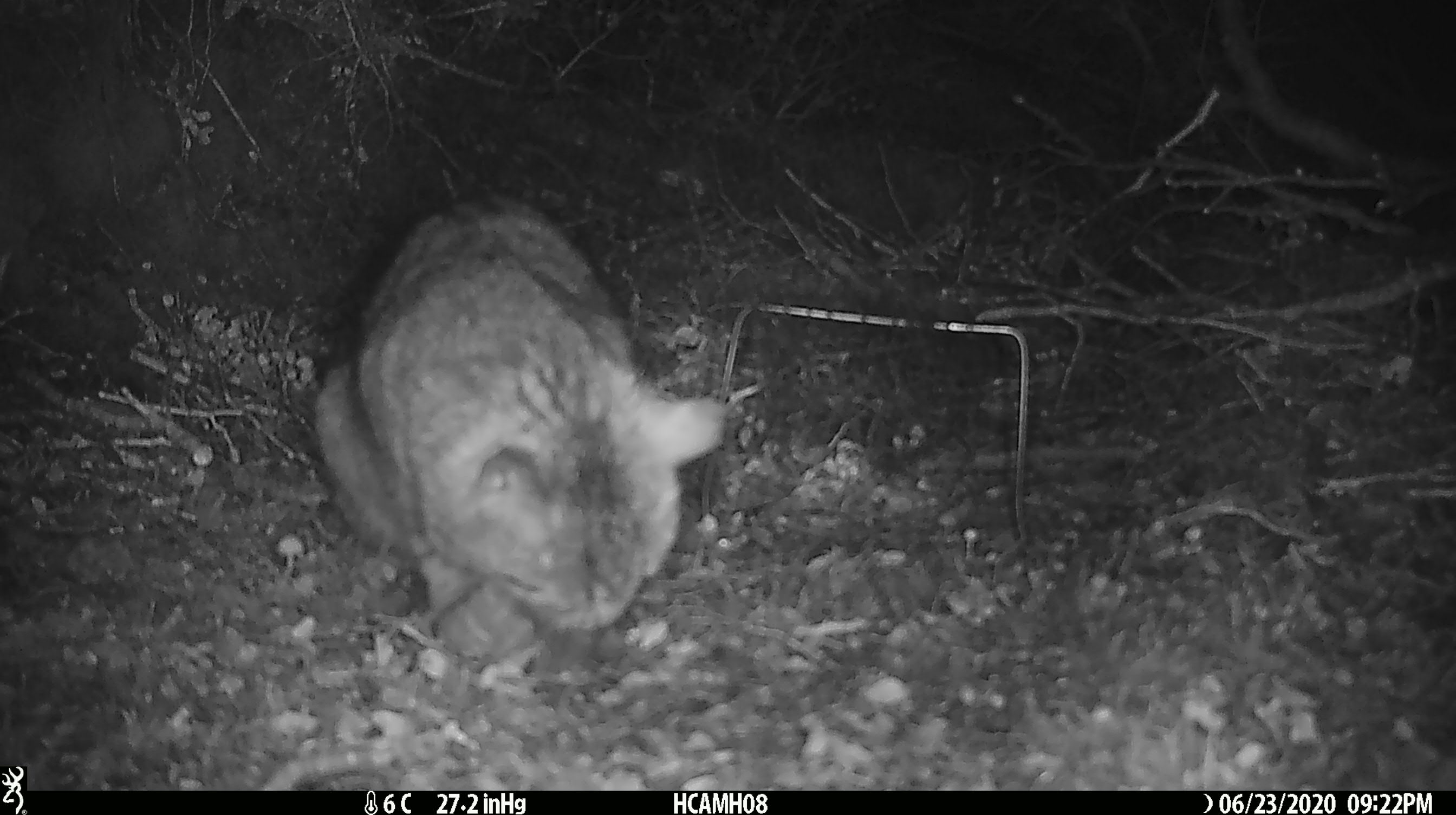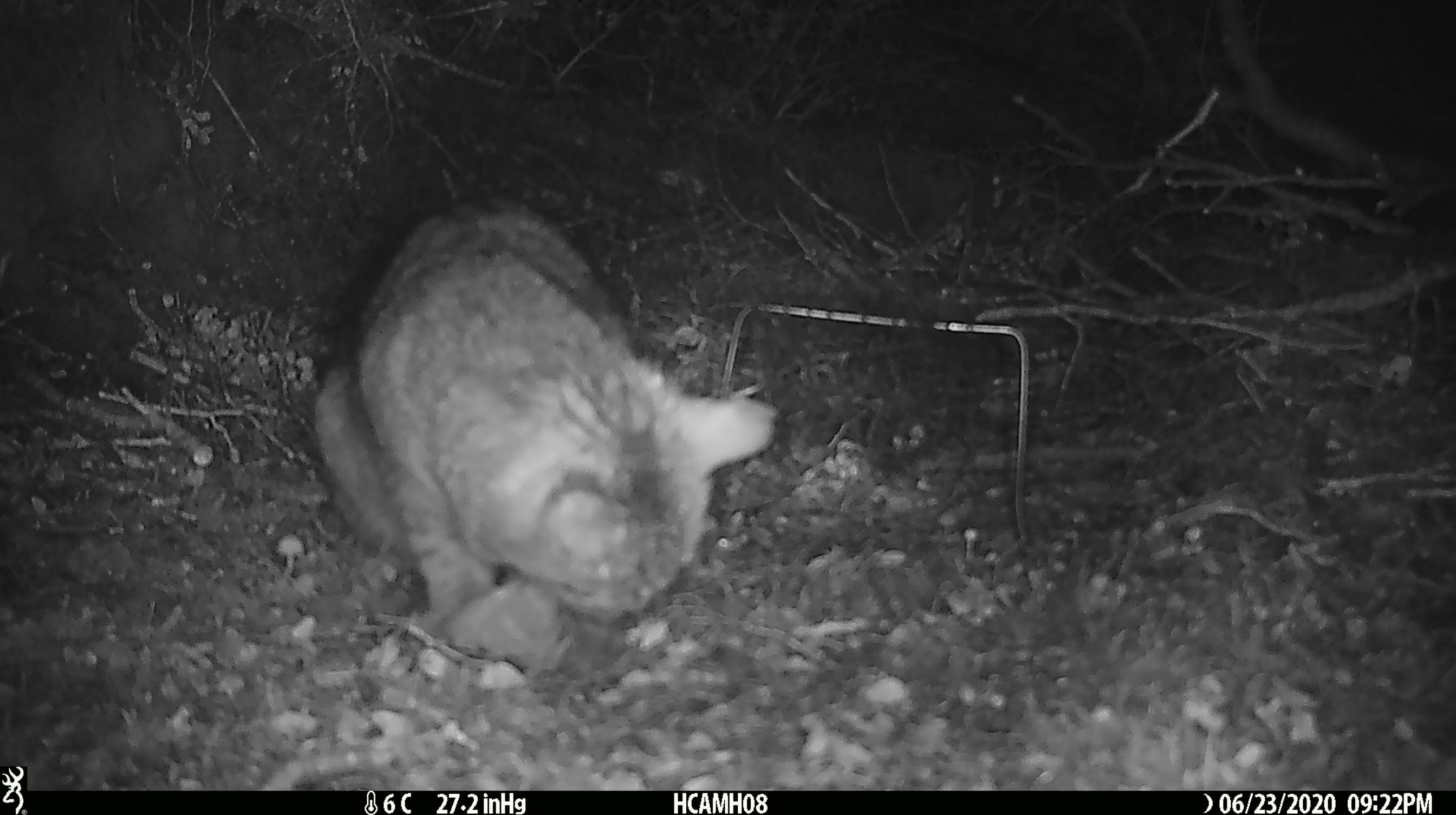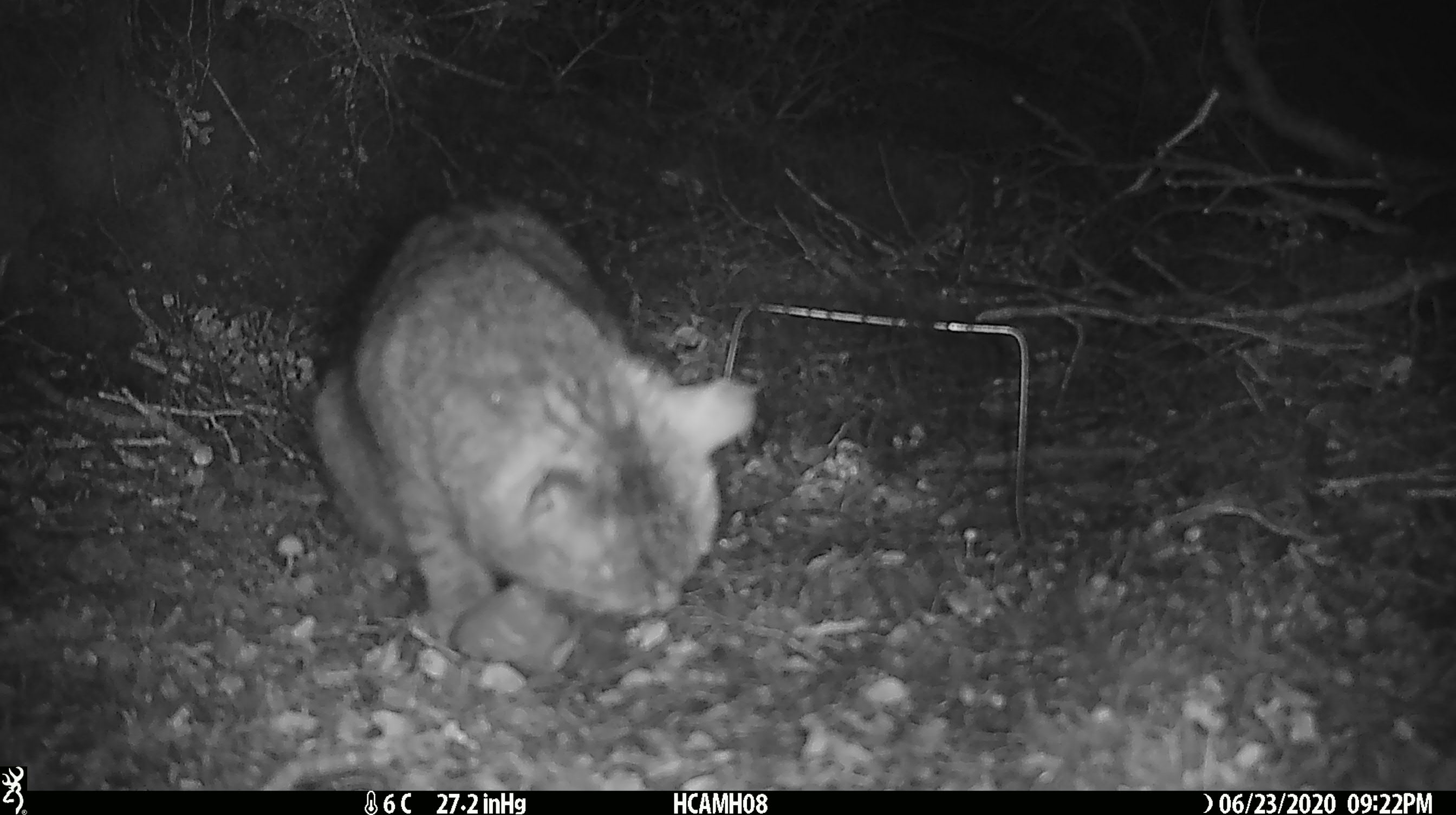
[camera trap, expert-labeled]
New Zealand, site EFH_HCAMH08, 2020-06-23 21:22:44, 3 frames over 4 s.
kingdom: Animalia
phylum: Chordata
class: Mammalia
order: Carnivora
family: Felidae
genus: Felis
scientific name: Felis catus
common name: domestic cat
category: cat